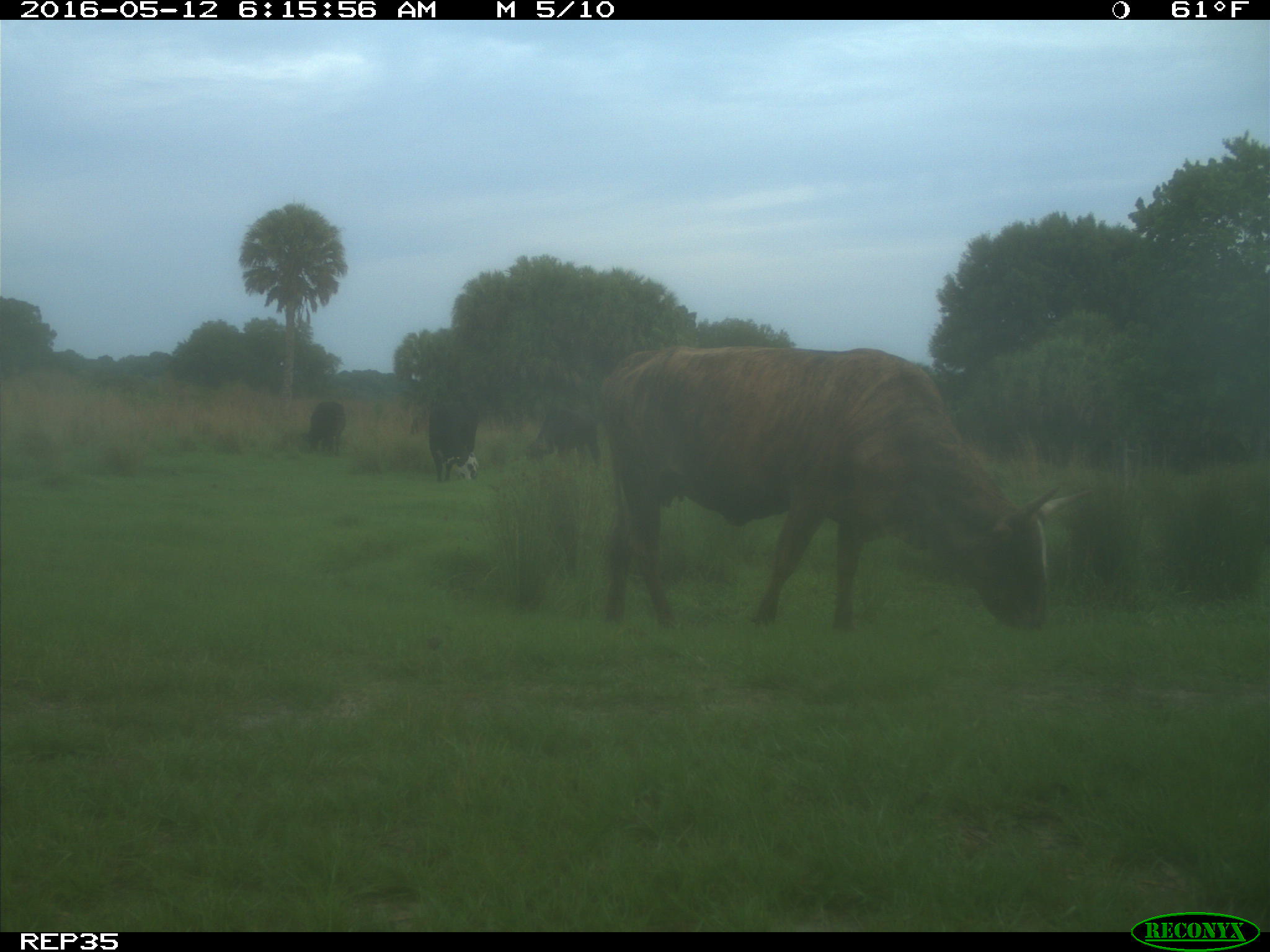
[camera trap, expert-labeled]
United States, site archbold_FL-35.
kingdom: Animalia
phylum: Chordata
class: Mammalia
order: Artiodactyla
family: Bovidae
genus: Bos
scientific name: Bos taurus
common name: domestic cow